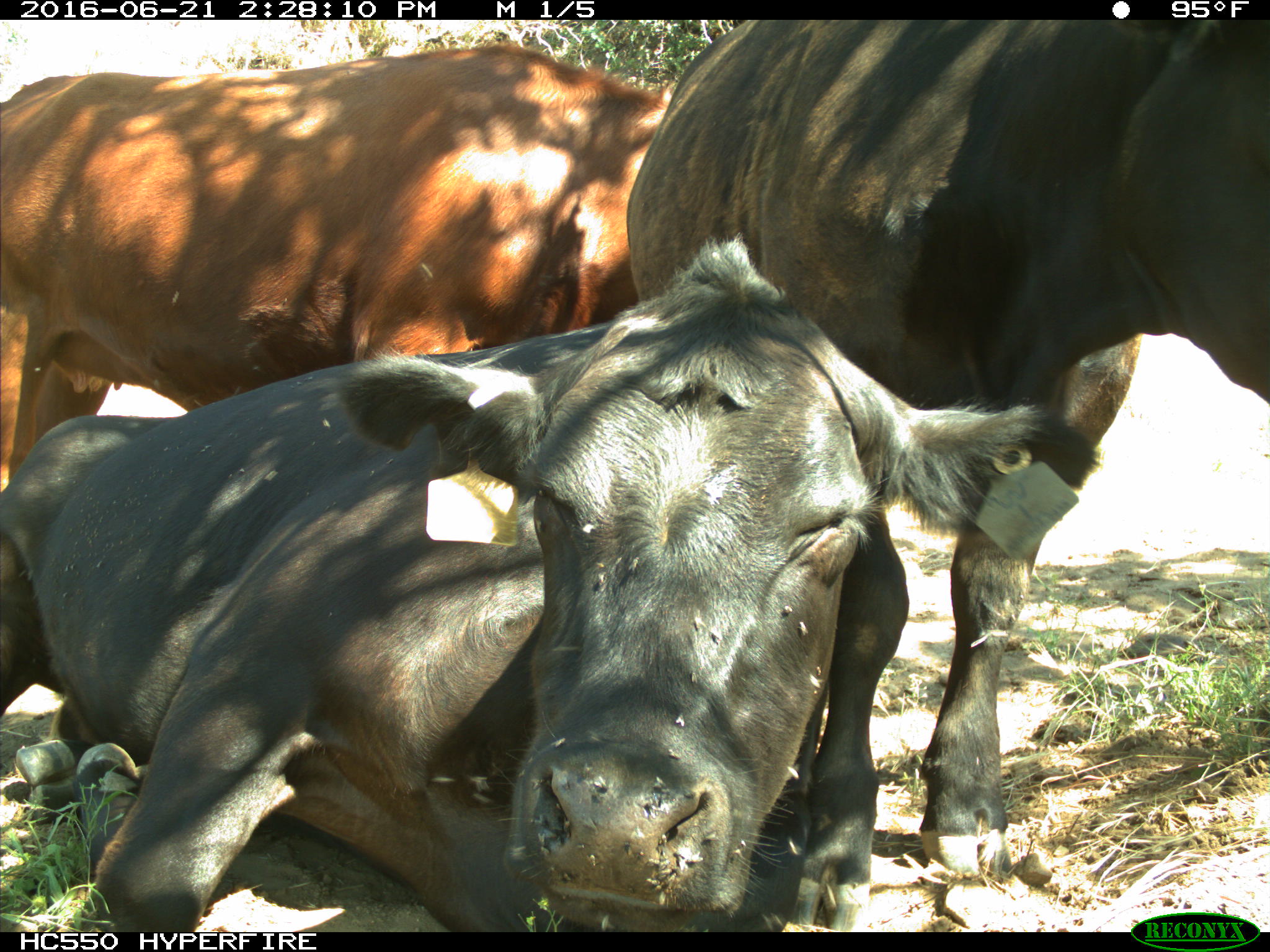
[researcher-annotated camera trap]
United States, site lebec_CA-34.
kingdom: Animalia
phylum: Chordata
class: Mammalia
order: Artiodactyla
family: Bovidae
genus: Bos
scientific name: Bos taurus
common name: domestic cow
Bos taurus (domestic cow).